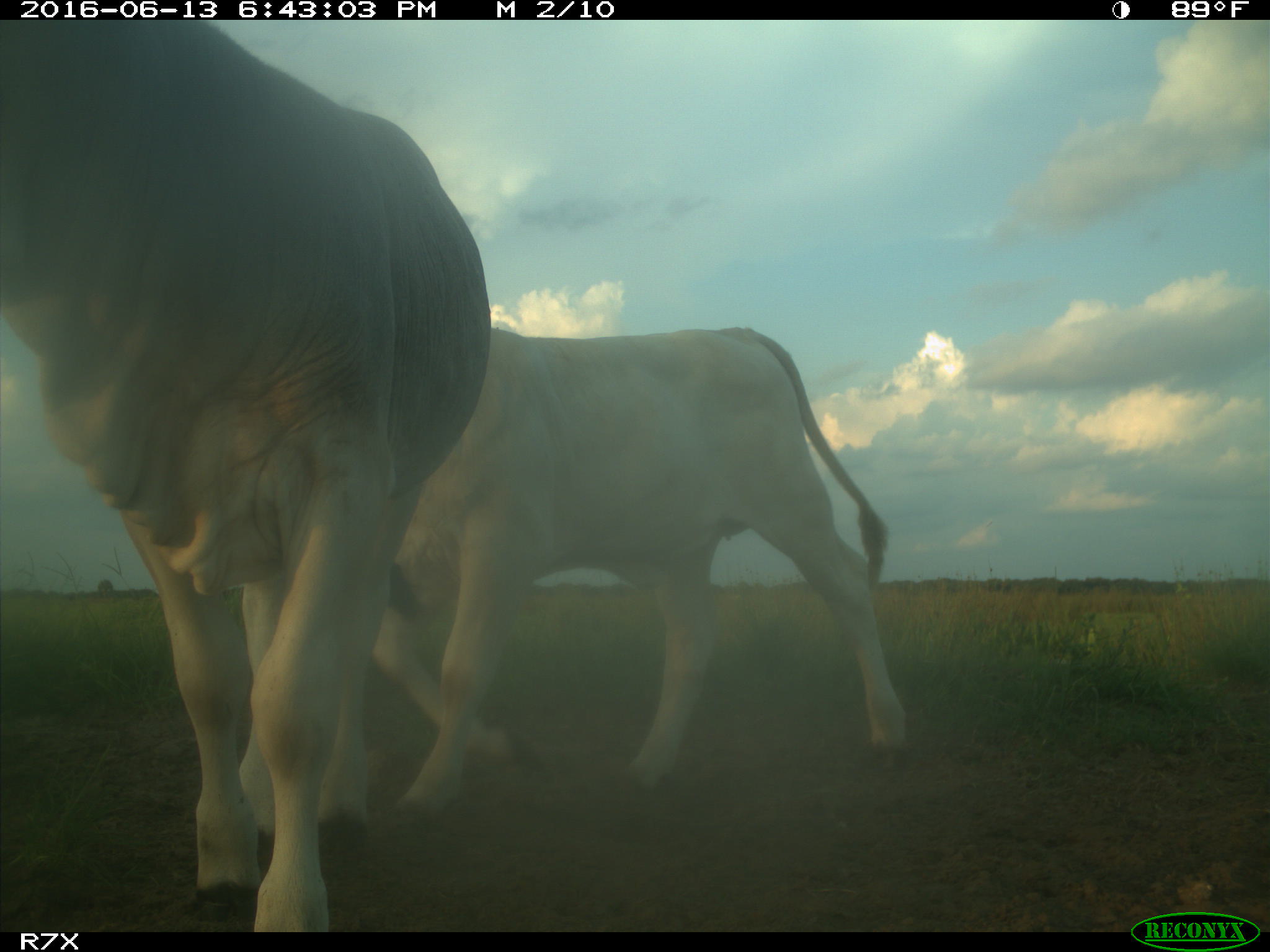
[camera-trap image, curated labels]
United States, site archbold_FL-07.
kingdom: Animalia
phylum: Chordata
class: Mammalia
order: Artiodactyla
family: Bovidae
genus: Bos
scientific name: Bos taurus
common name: domestic cow